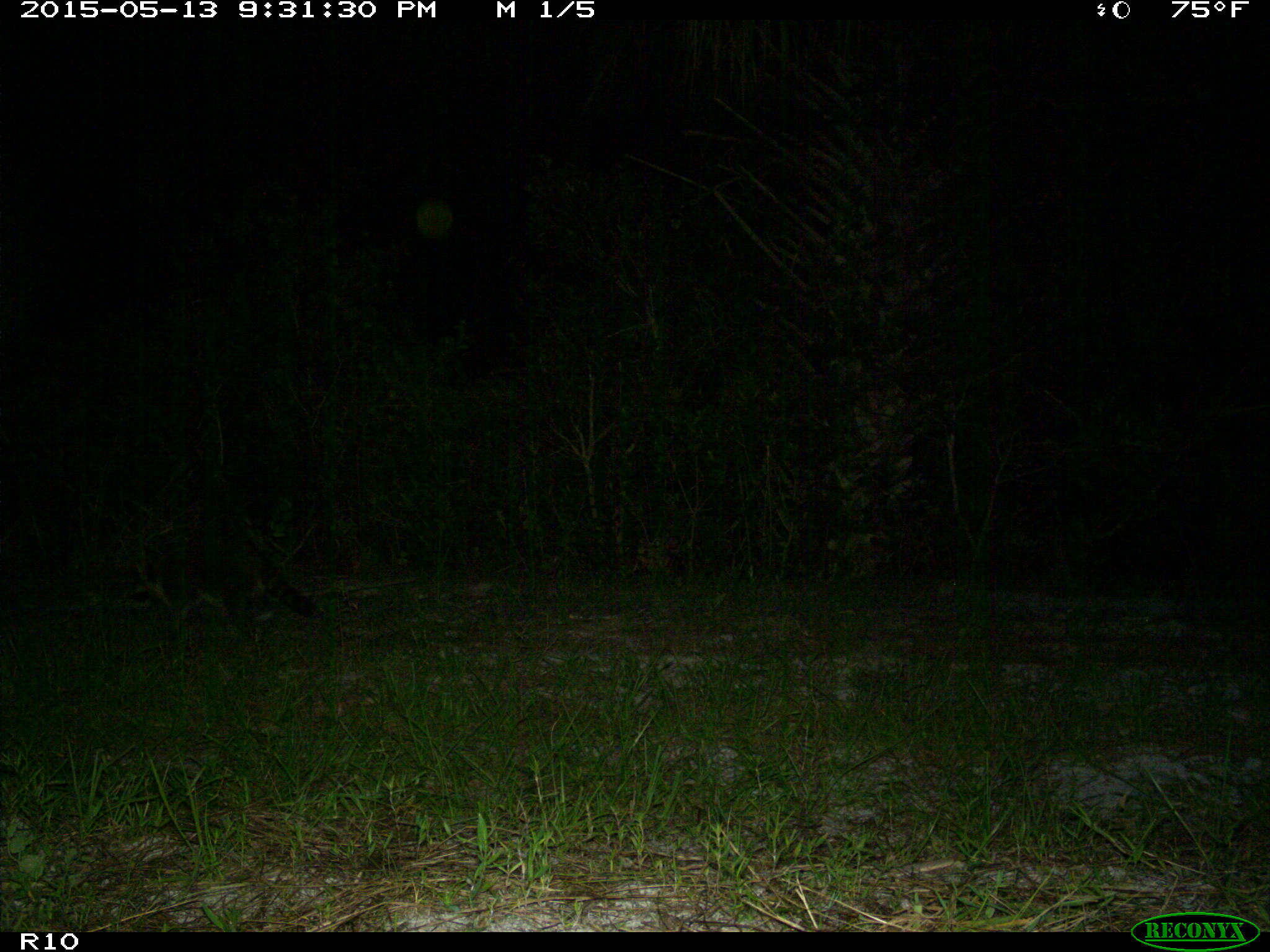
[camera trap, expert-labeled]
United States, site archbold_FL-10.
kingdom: Animalia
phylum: Chordata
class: Mammalia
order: Carnivora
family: Procyonidae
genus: Procyon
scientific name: Procyon lotor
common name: common raccoon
Procyon lotor (common raccoon).